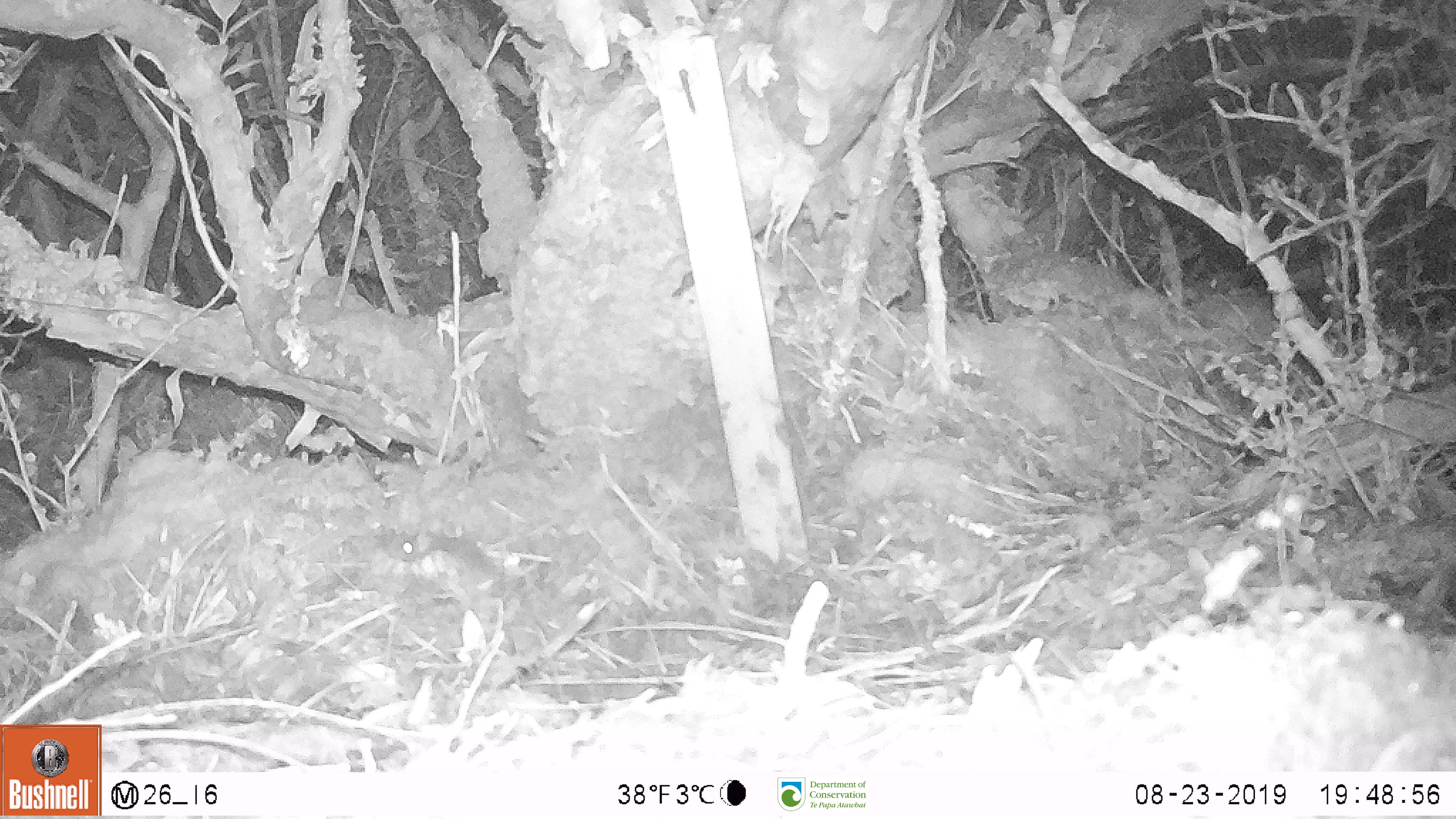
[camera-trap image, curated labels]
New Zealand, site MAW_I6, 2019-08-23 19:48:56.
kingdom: Animalia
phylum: Chordata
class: Mammalia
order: Rodentia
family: Muridae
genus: Mus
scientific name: Mus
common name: mouse